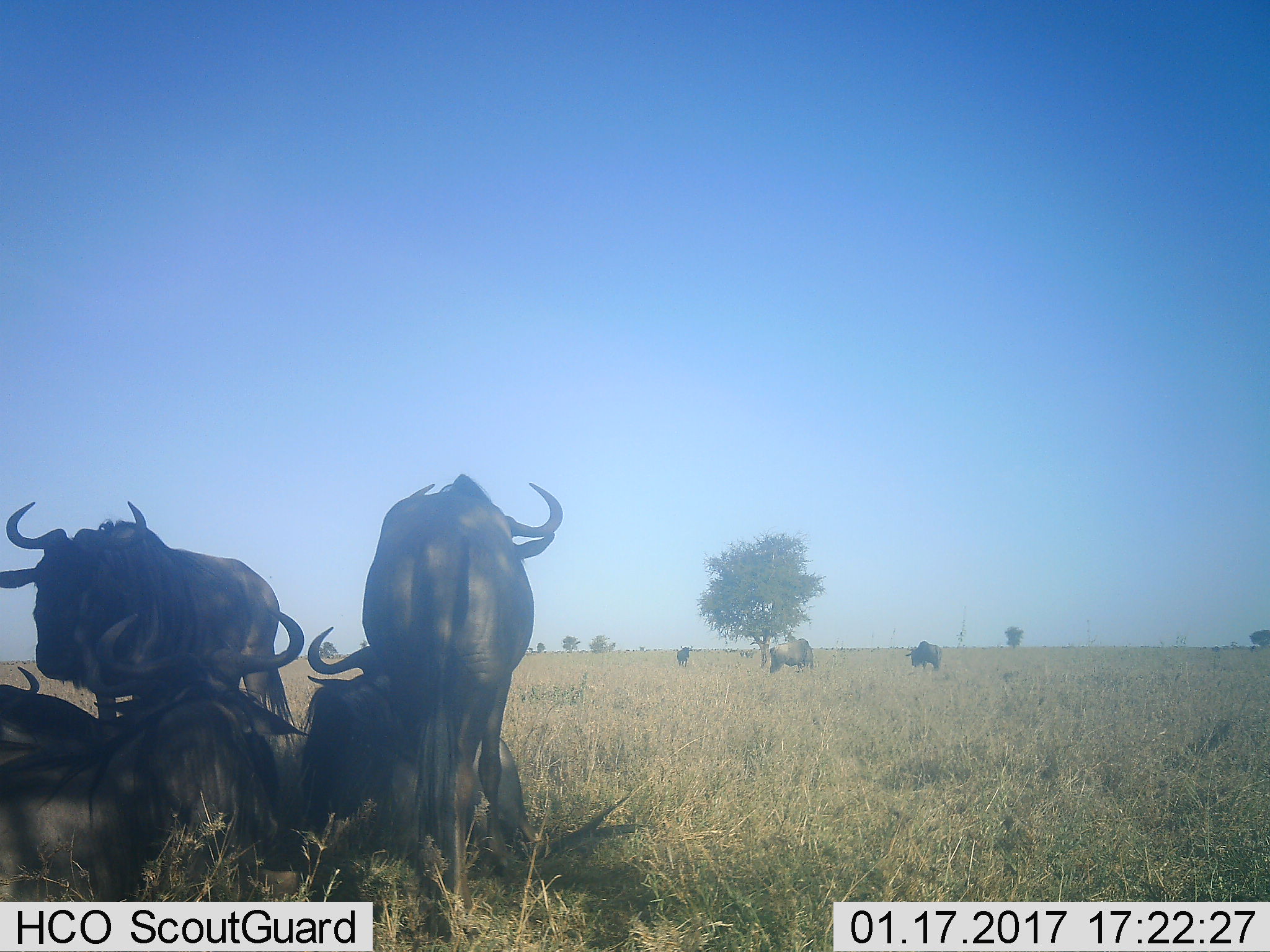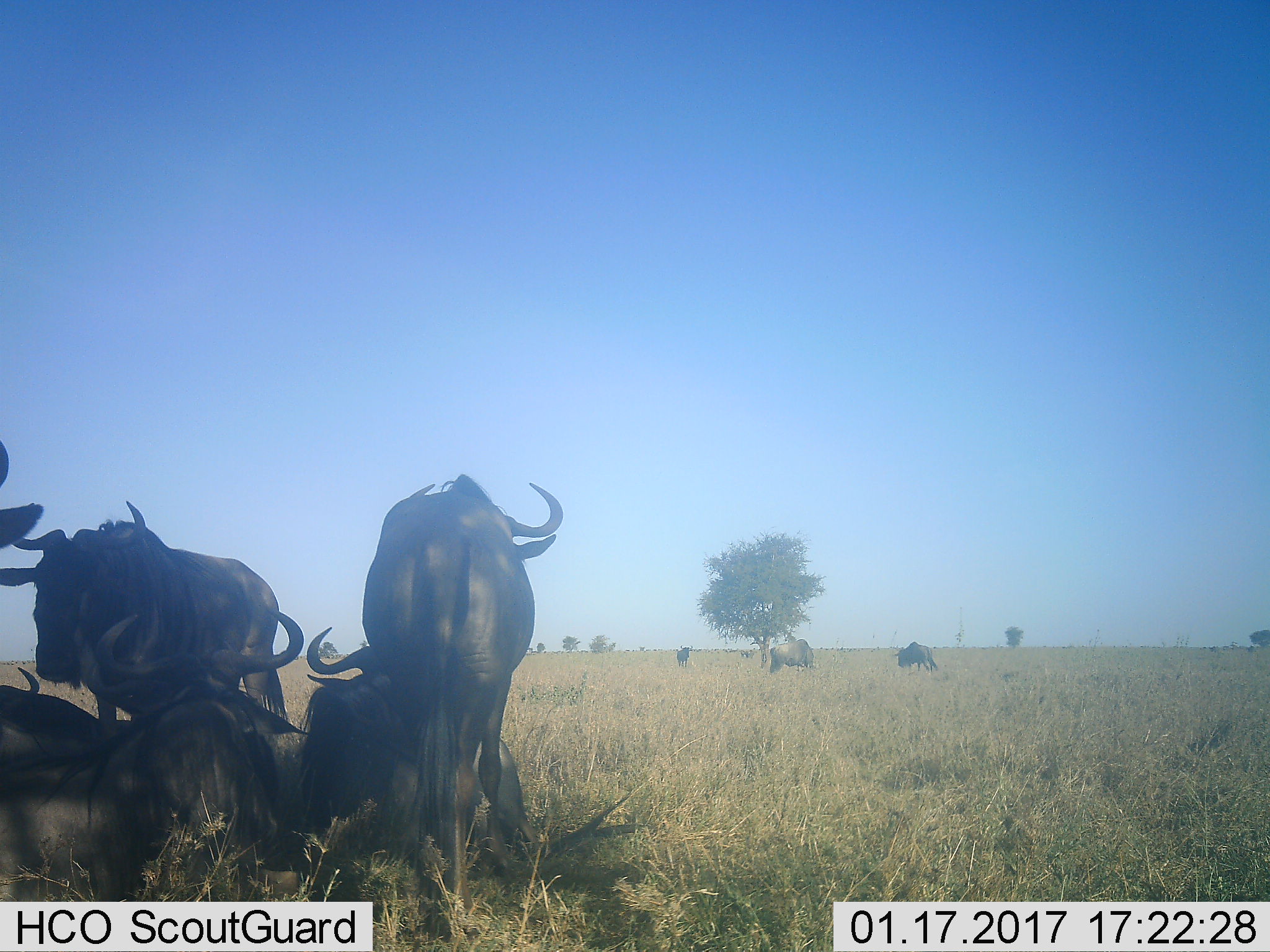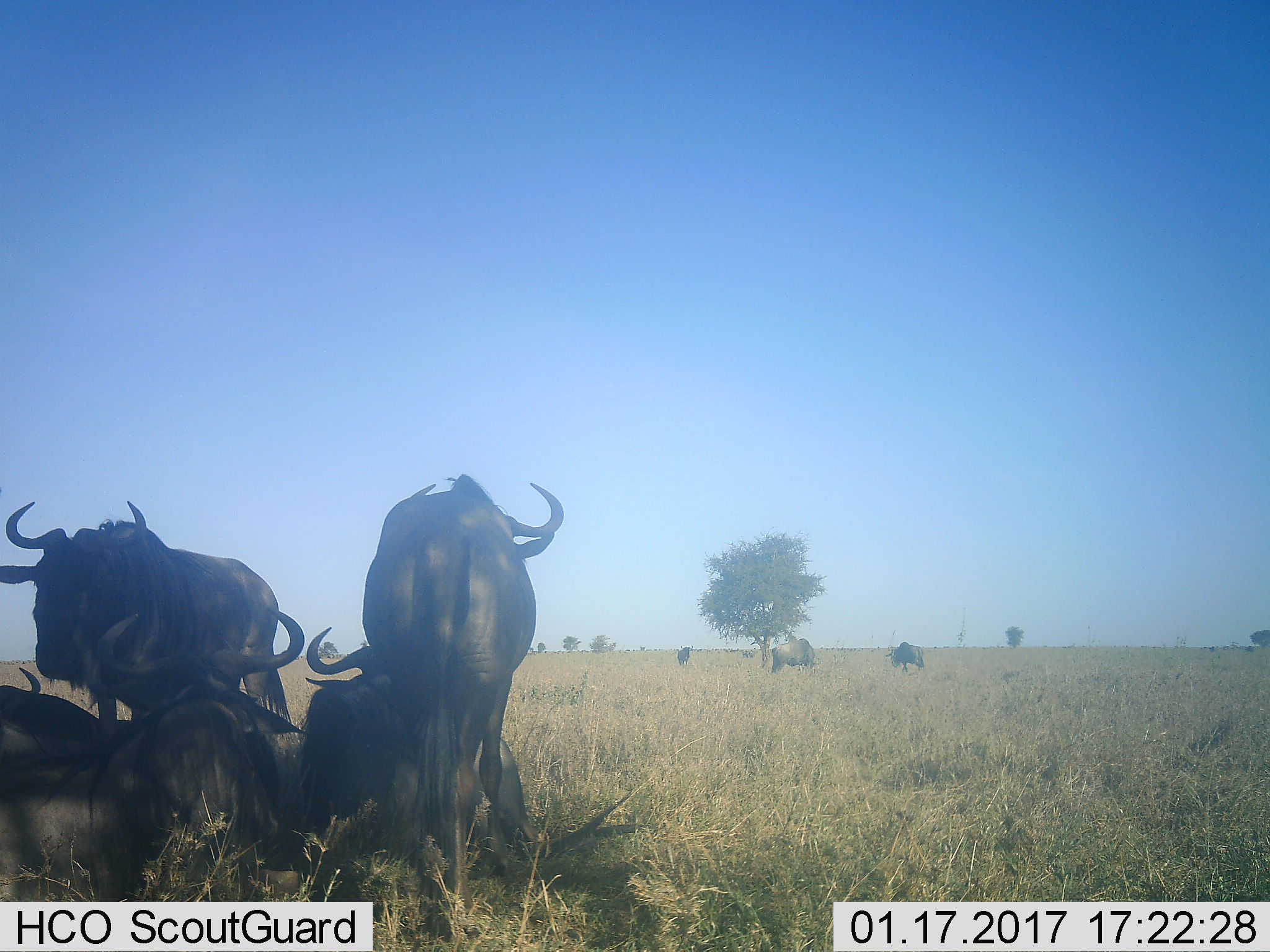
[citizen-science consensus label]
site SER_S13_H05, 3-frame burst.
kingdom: Animalia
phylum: Chordata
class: Mammalia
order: Artiodactyla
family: Bovidae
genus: Connochaetes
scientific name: Connochaetes taurinus taurinus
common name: blue wildebeest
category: wildebeestblue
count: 11-50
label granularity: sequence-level